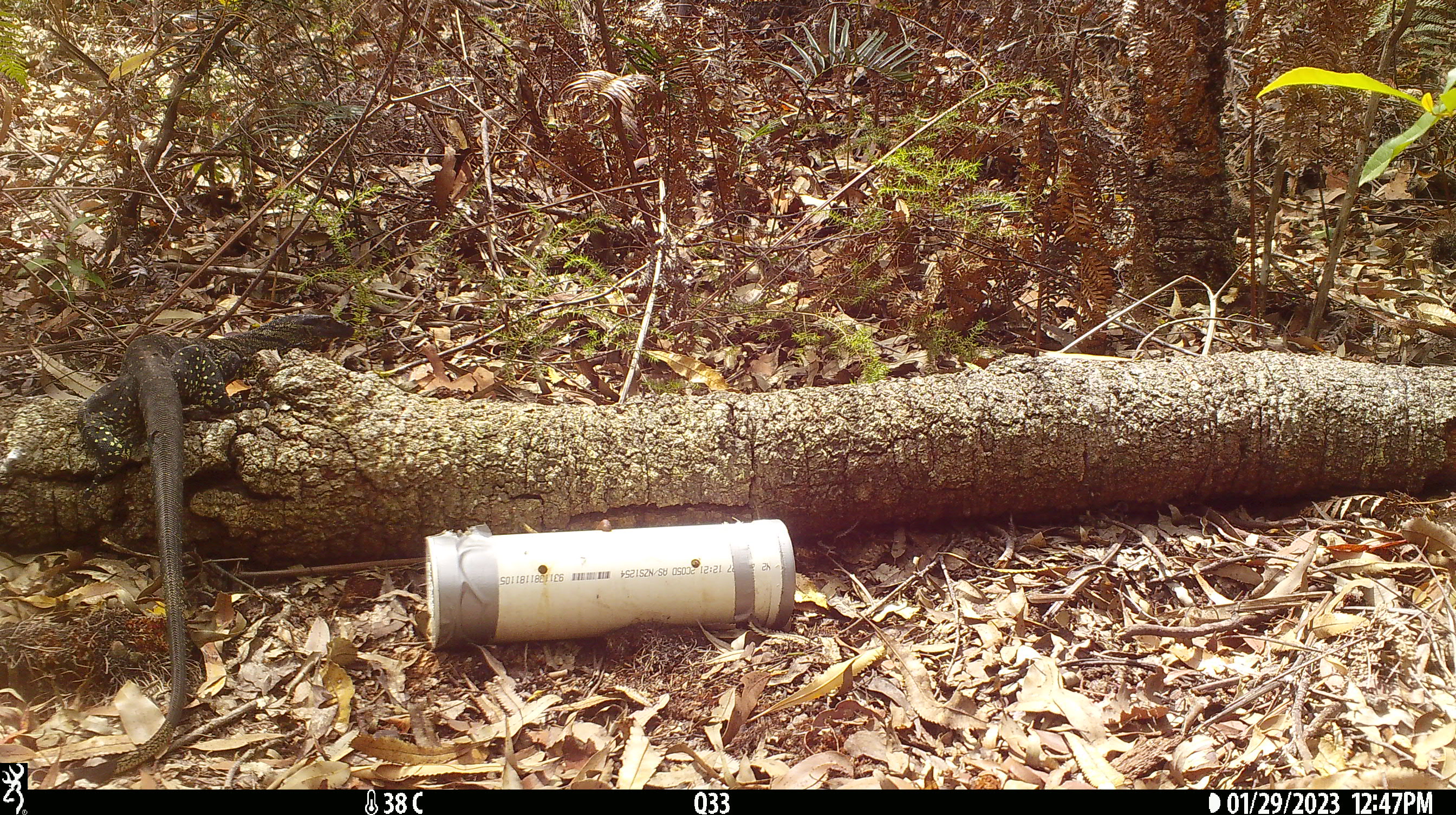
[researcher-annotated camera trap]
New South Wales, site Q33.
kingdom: Animalia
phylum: Chordata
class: Reptilia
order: Squamata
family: Varanidae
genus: Varanus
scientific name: Varanus varius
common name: lace monitor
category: goanna